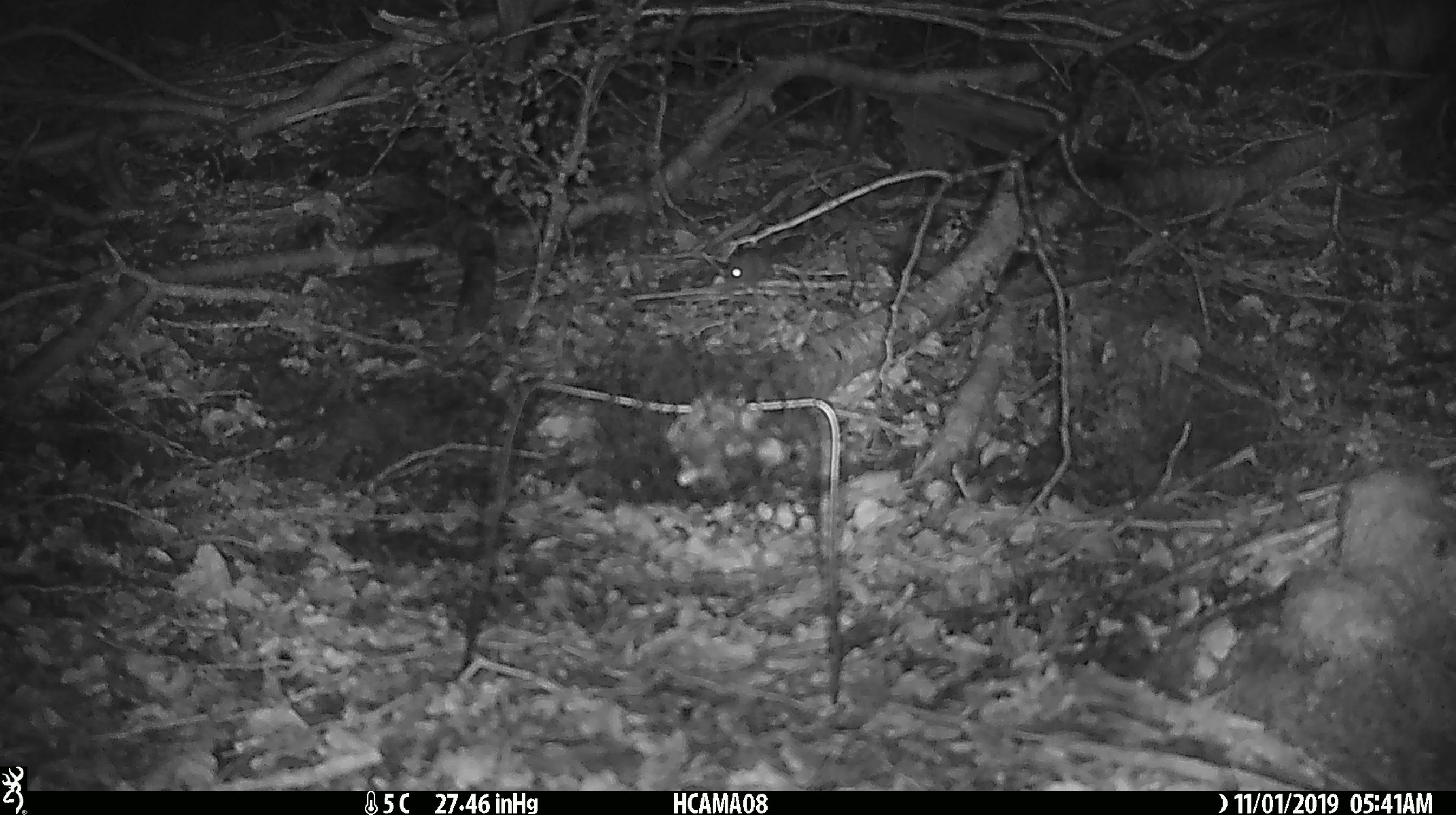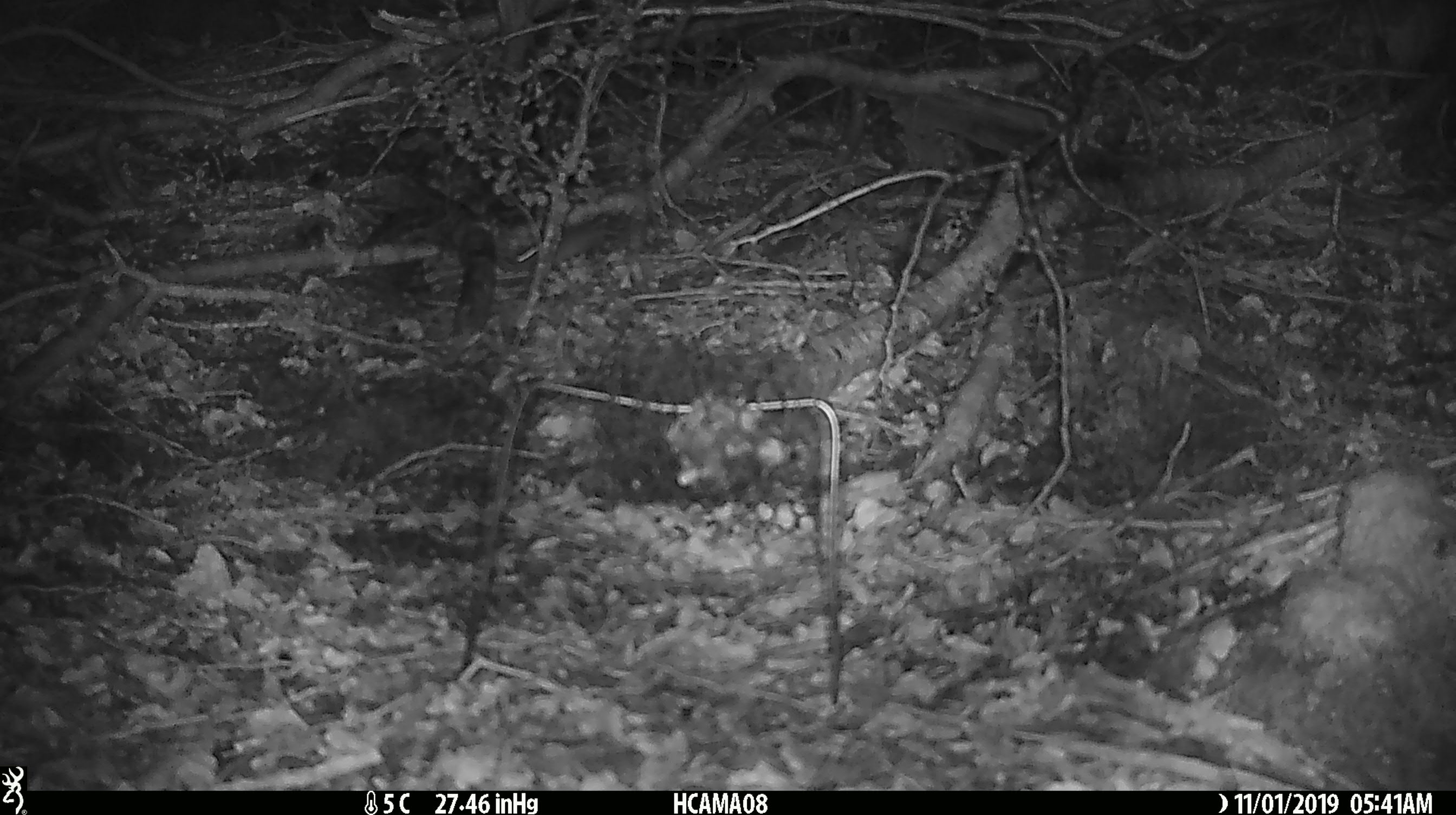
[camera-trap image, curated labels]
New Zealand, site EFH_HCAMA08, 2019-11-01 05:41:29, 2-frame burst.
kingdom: Animalia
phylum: Chordata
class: Mammalia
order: Rodentia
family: Muridae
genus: Mus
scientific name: Mus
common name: mouse